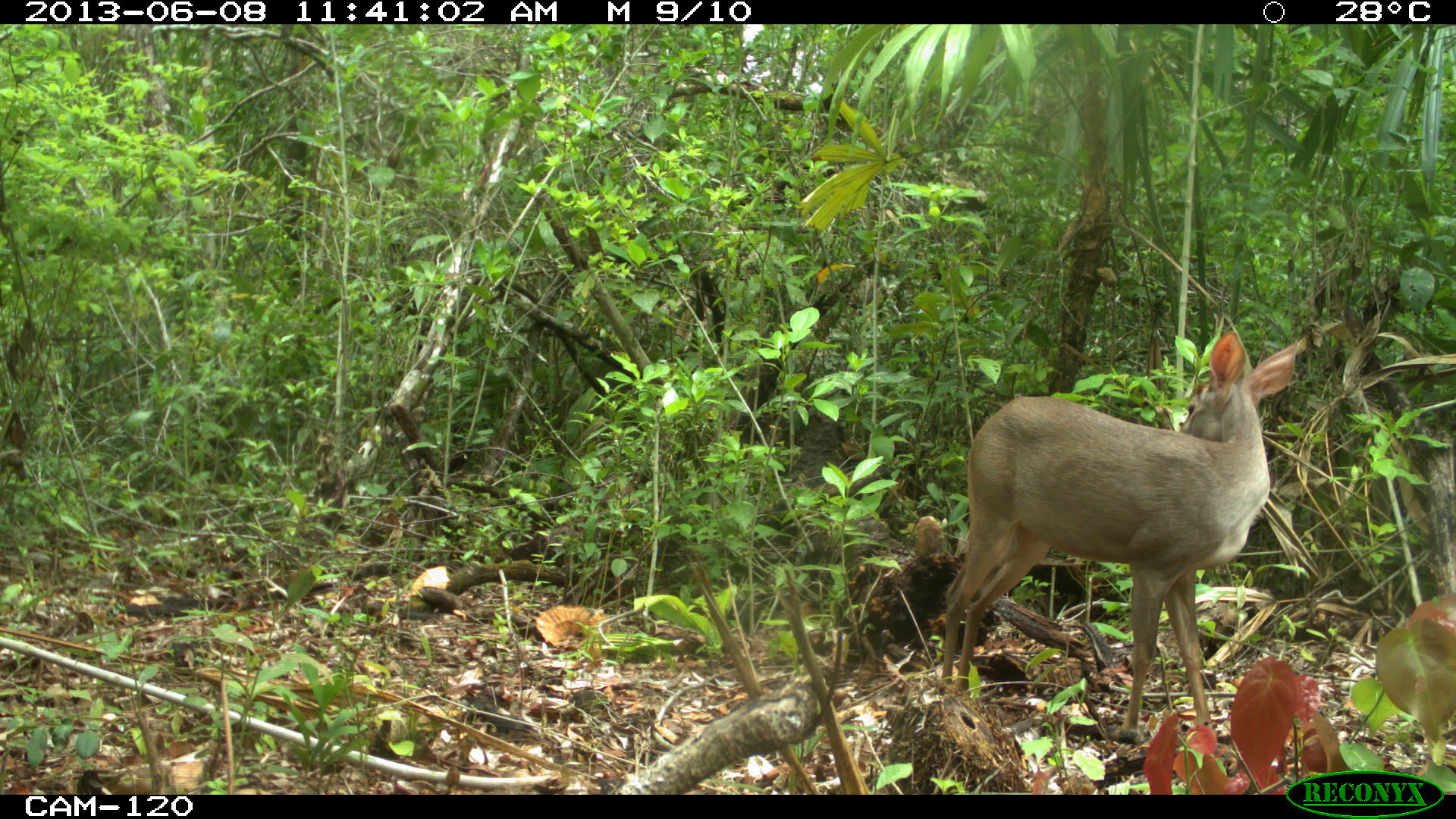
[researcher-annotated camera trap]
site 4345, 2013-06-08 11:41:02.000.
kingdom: Animalia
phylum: Chordata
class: Mammalia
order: Artiodactyla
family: Cervidae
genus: Odocoileus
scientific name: Odocoileus pandora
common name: yucatán brown brocket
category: mazama pandora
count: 1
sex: female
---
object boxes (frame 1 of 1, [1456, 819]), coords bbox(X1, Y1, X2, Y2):
mazama pandora: bbox(935, 329, 1297, 742)